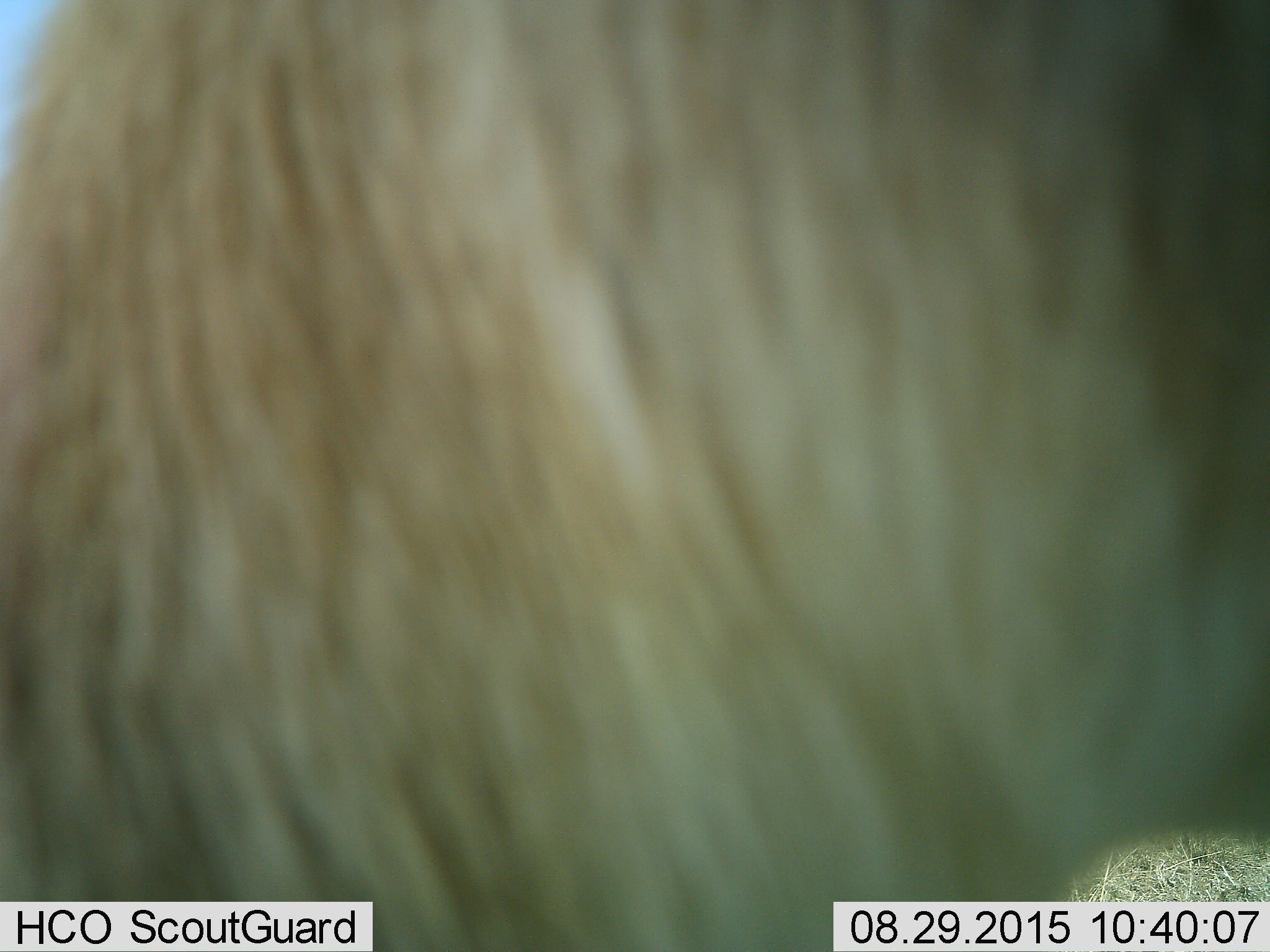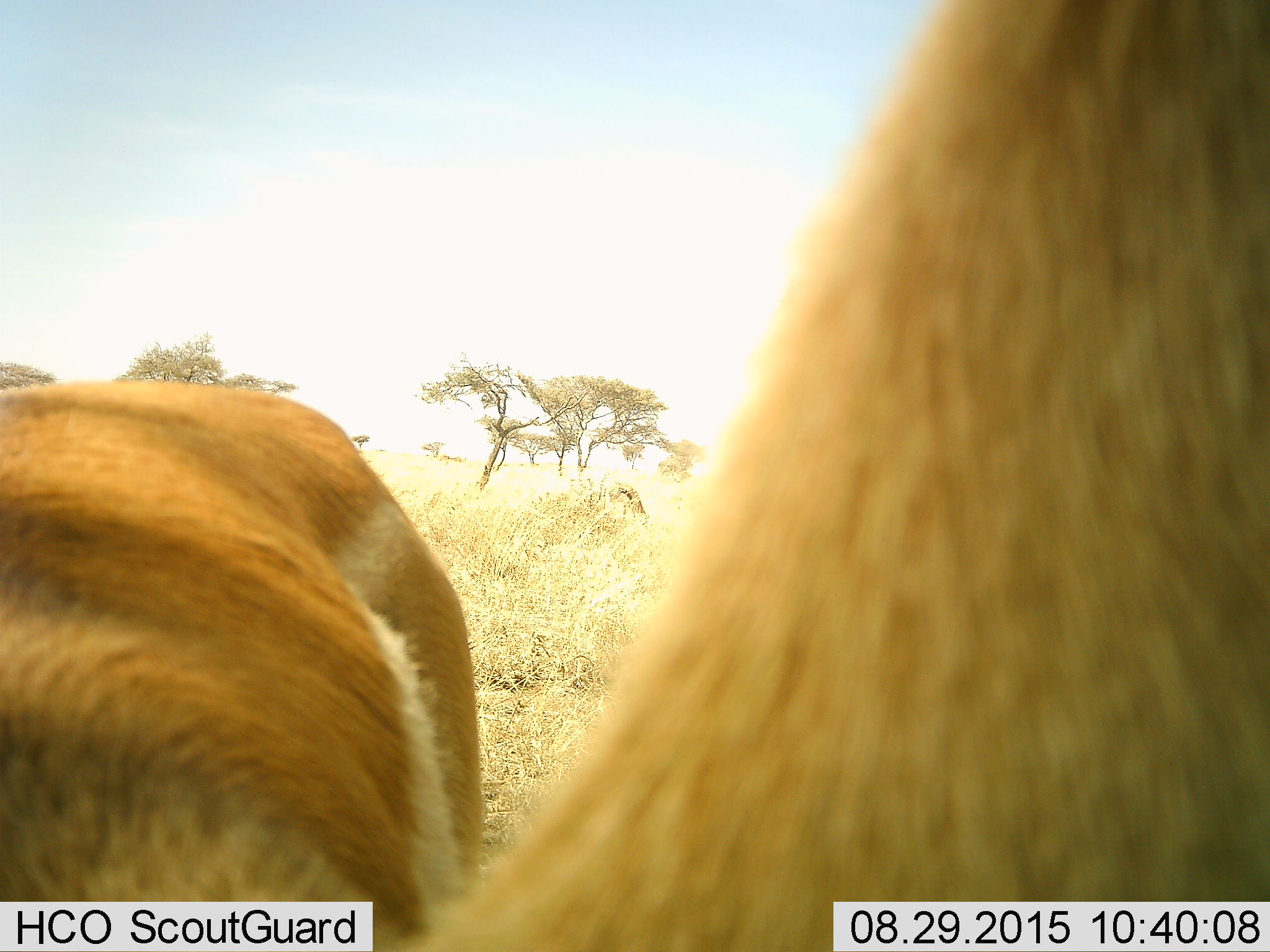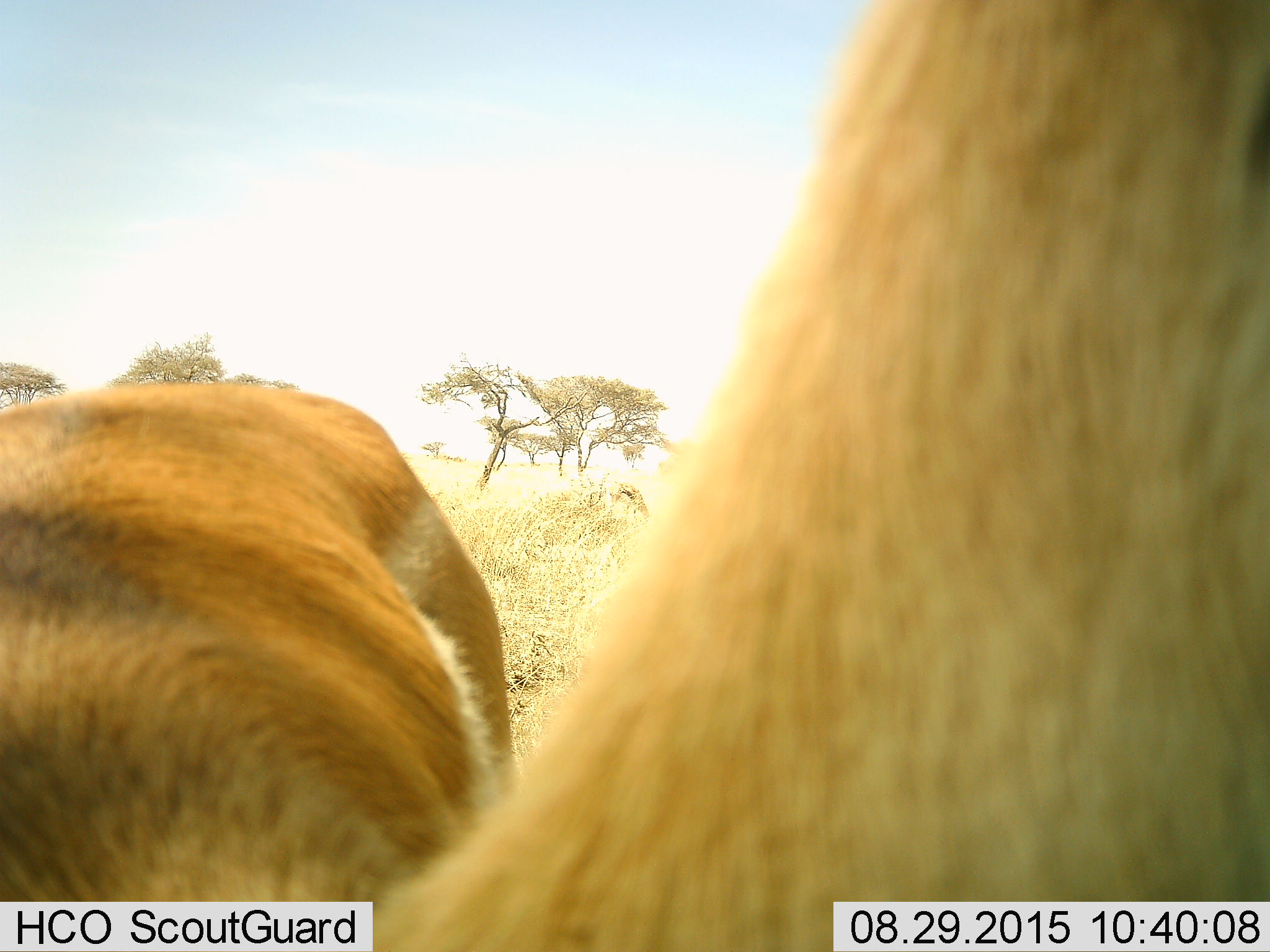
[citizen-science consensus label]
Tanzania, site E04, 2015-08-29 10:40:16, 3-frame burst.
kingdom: Animalia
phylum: Chordata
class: Mammalia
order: Artiodactyla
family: Bovidae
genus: Eudorcas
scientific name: Eudorcas thomsonii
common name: thomson's gazelle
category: gazellethomsons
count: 2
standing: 70%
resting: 0%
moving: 40%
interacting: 0%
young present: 0%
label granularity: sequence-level